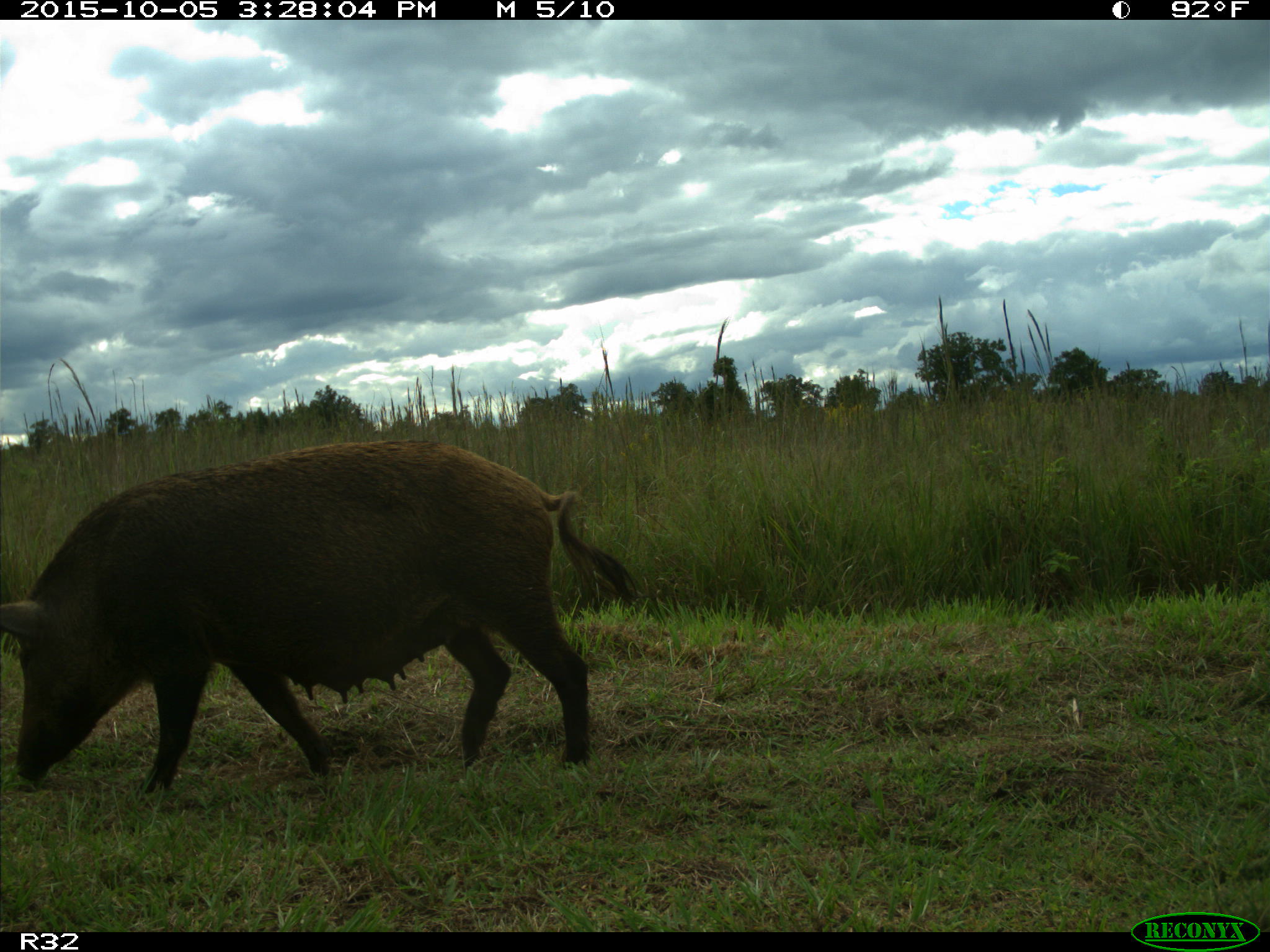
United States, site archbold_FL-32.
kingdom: Animalia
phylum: Chordata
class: Mammalia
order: Artiodactyla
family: Suidae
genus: Sus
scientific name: Sus scrofa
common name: wild boar